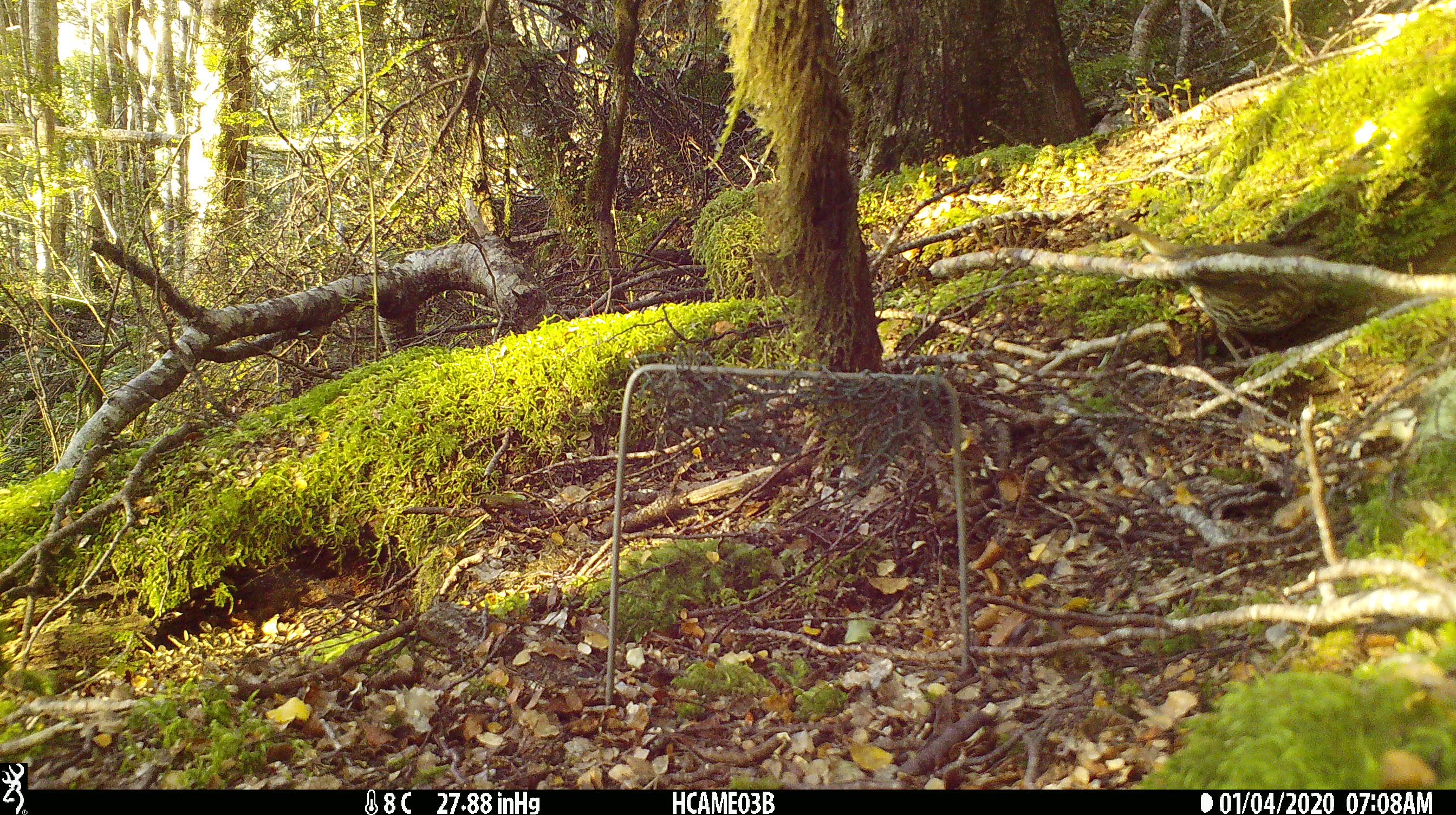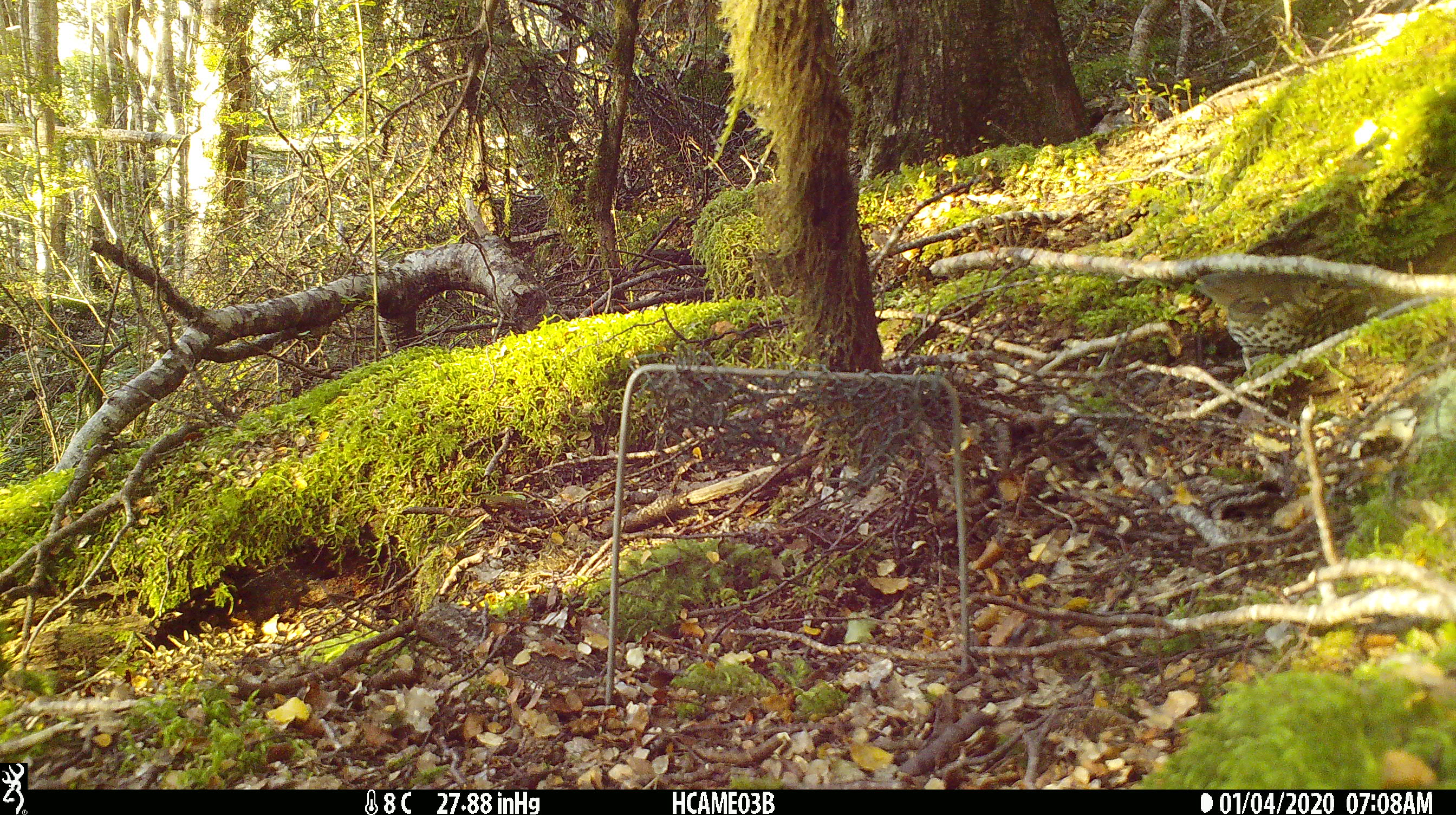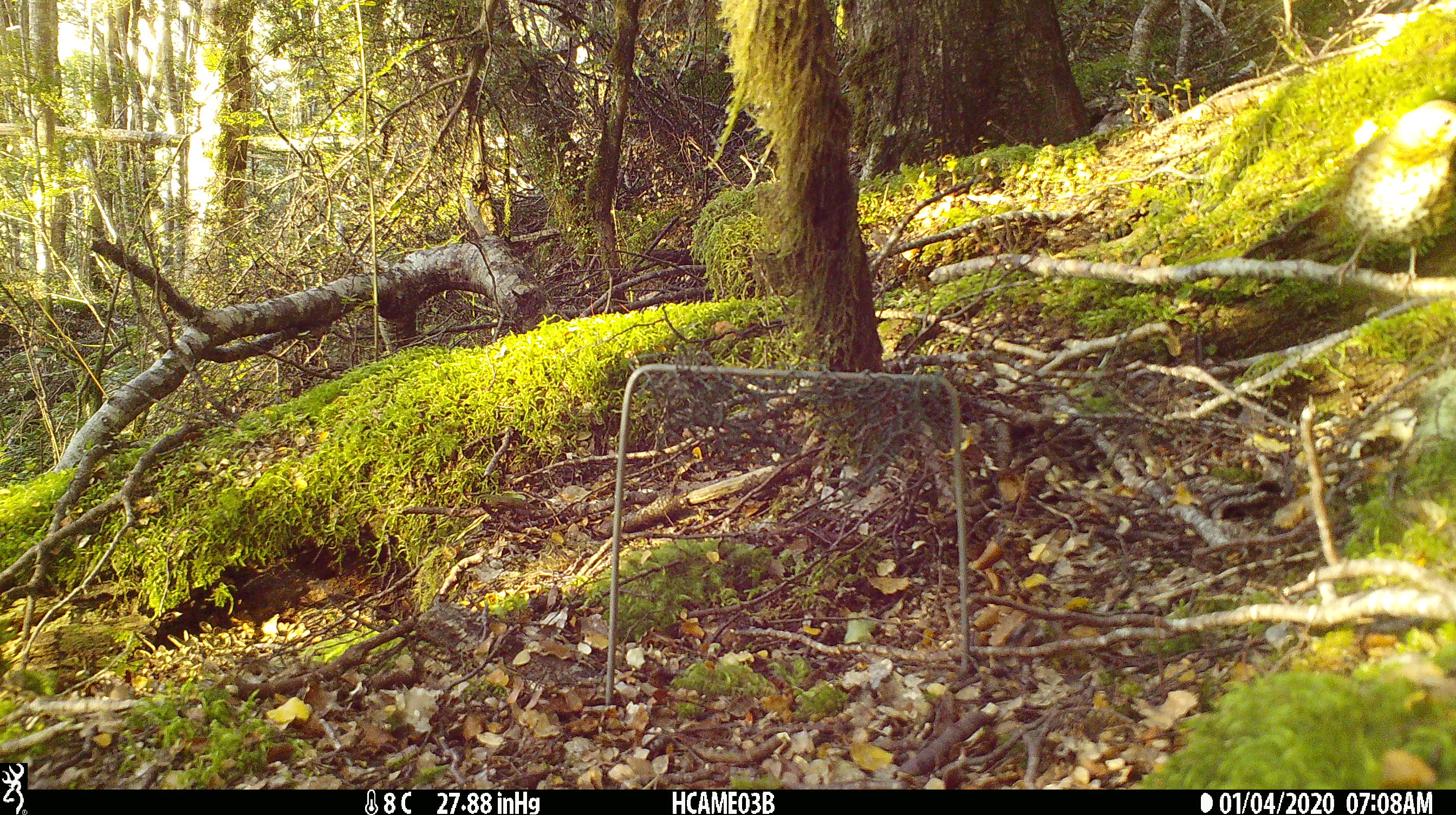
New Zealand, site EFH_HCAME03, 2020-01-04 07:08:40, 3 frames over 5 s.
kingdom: Animalia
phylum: Chordata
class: Aves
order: Passeriformes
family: Turdidae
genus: Turdus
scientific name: Turdus philomelos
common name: song thrush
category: thrush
Thrush (song thrush) (Turdus philomelos).